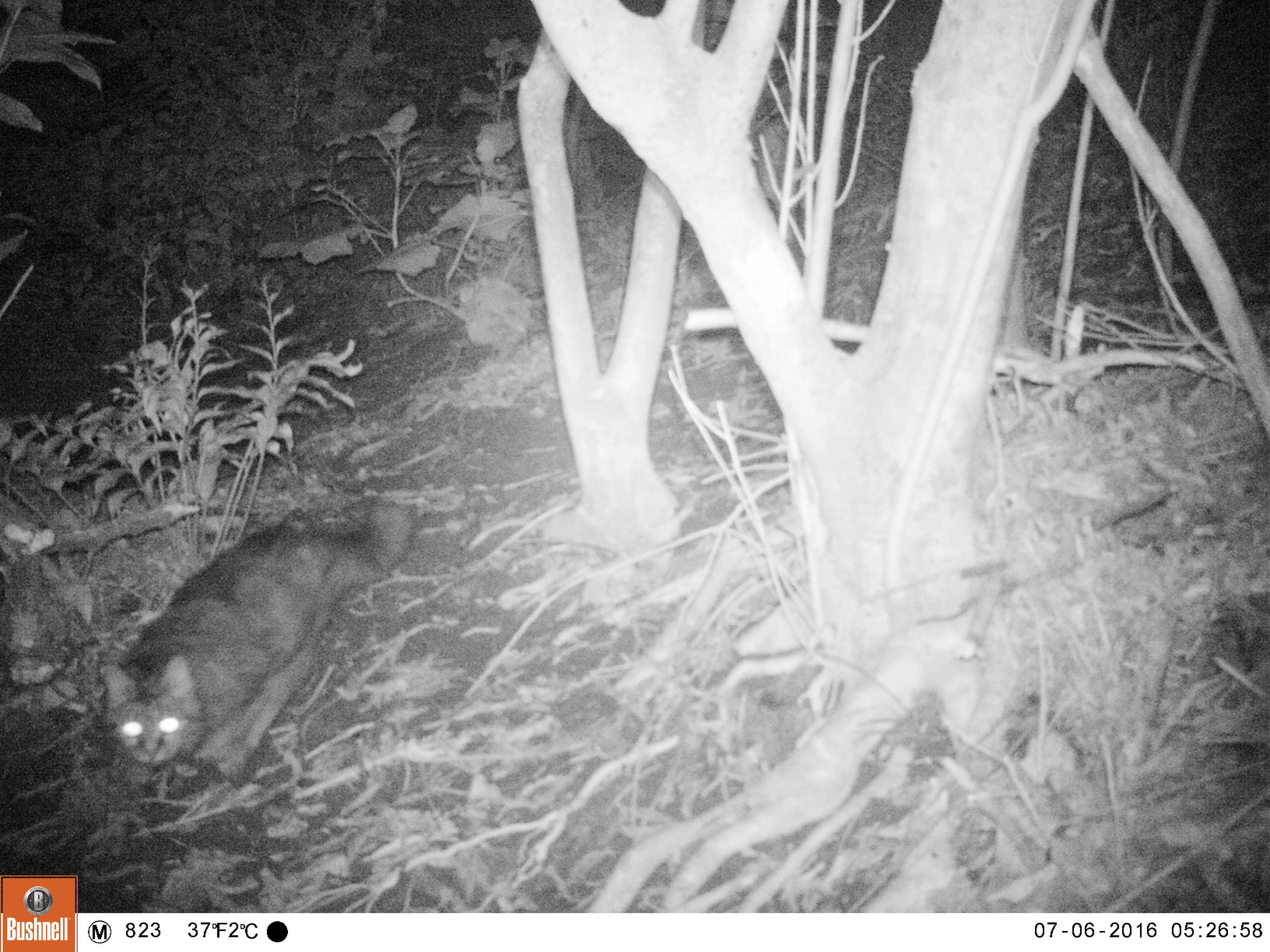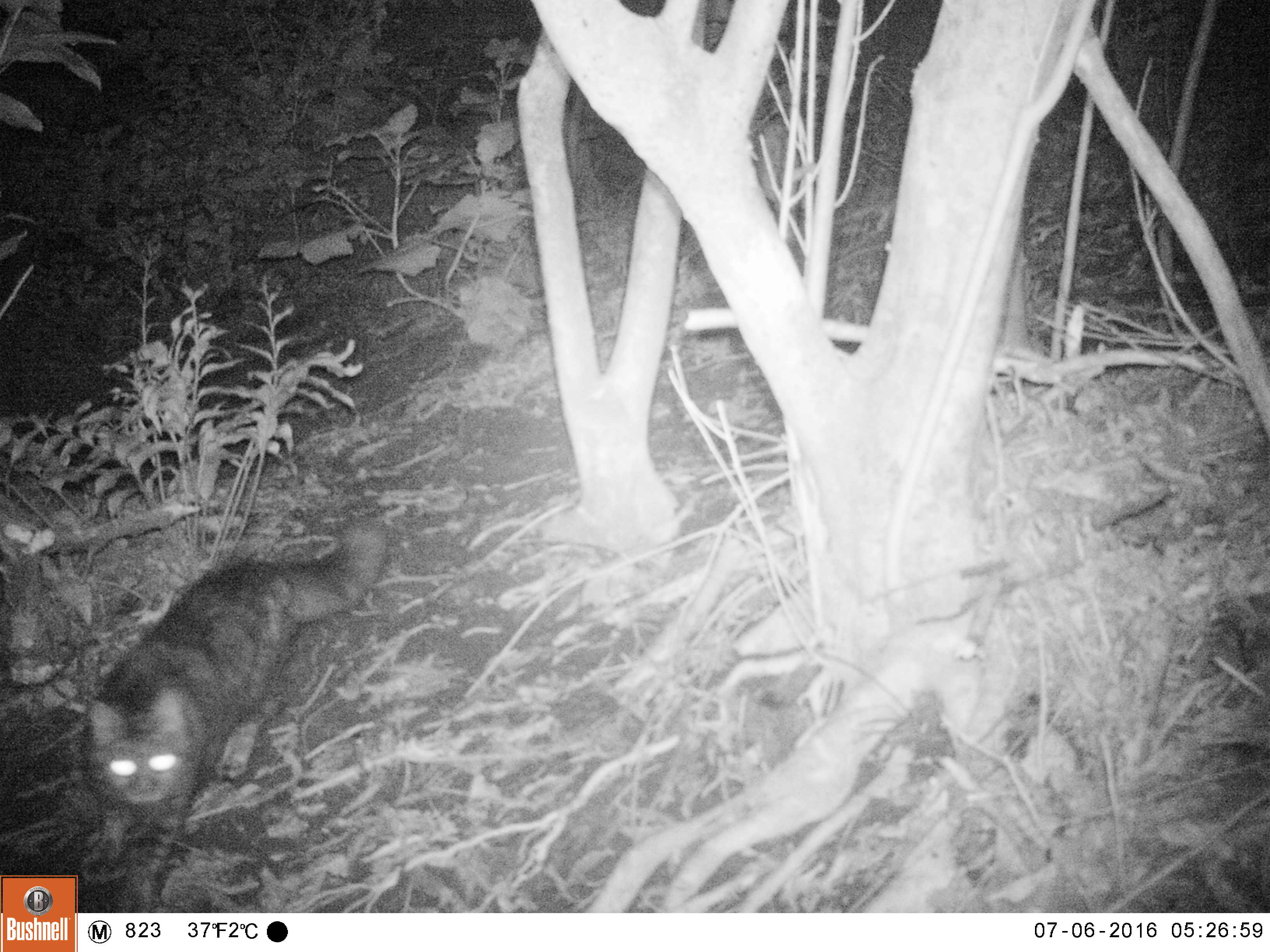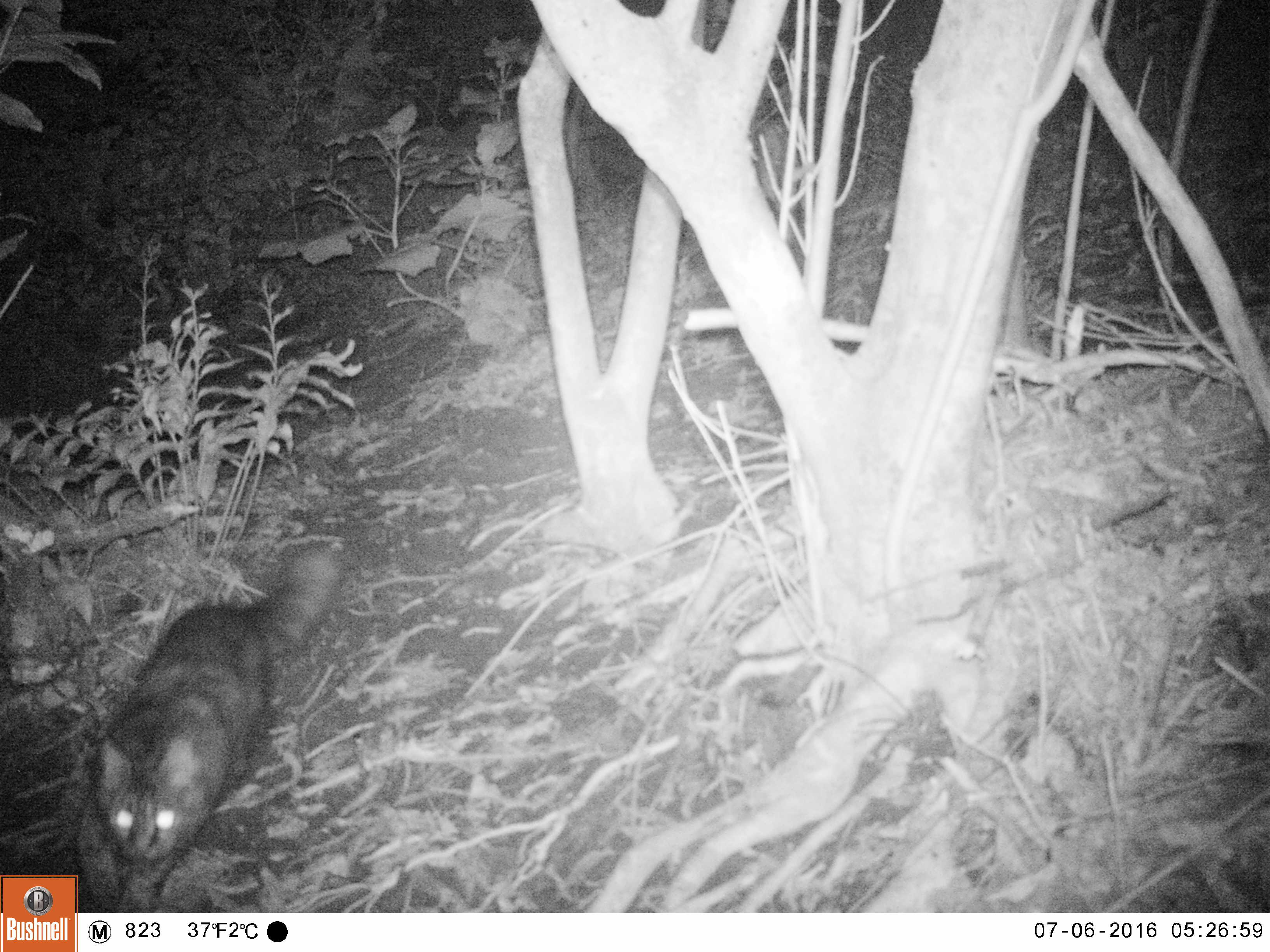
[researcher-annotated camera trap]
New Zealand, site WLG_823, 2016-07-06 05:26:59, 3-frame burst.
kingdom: Animalia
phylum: Chordata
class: Mammalia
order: Carnivora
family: Felidae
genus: Felis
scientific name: Felis catus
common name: domestic cat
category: cat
Cat (domestic cat) (Felis catus).